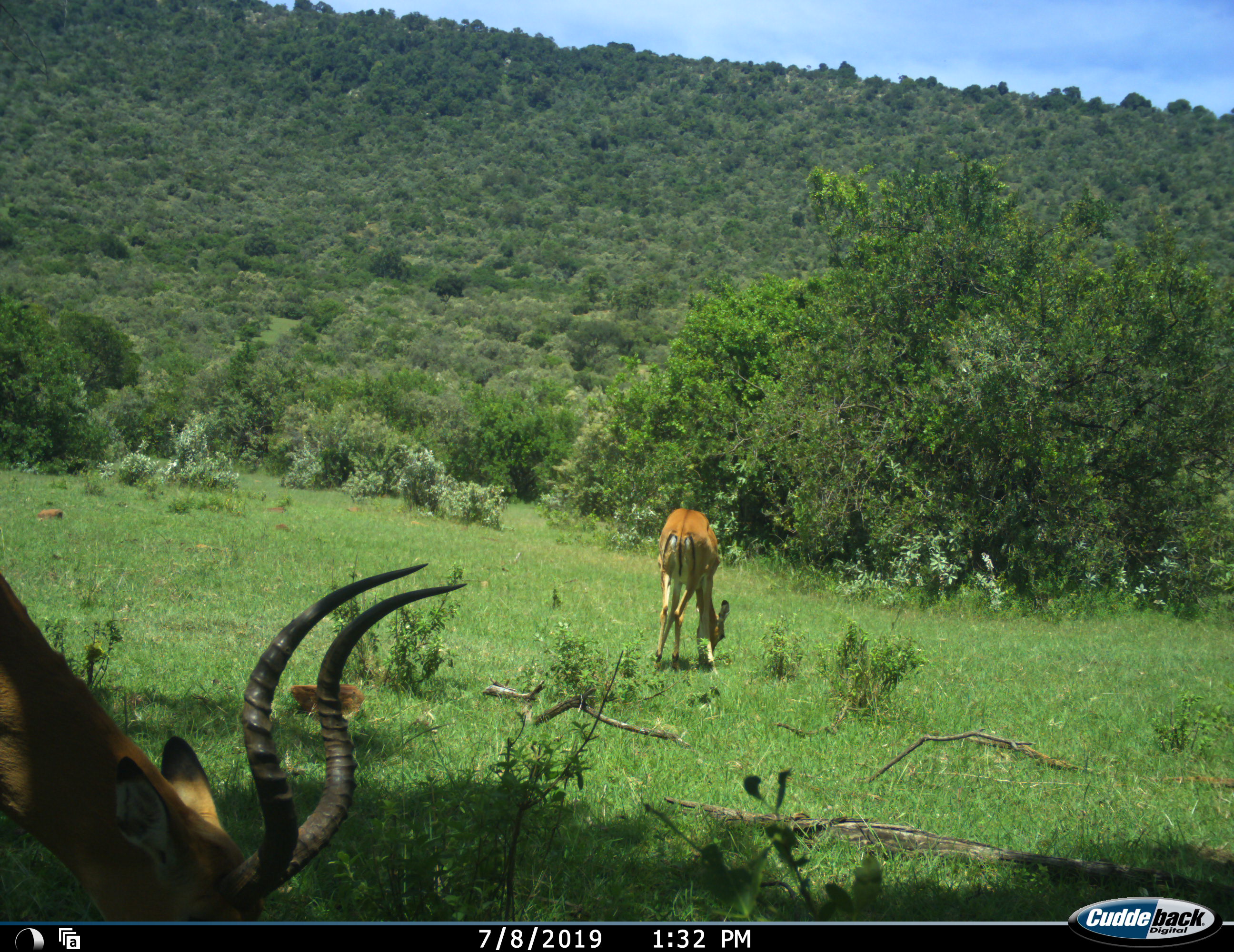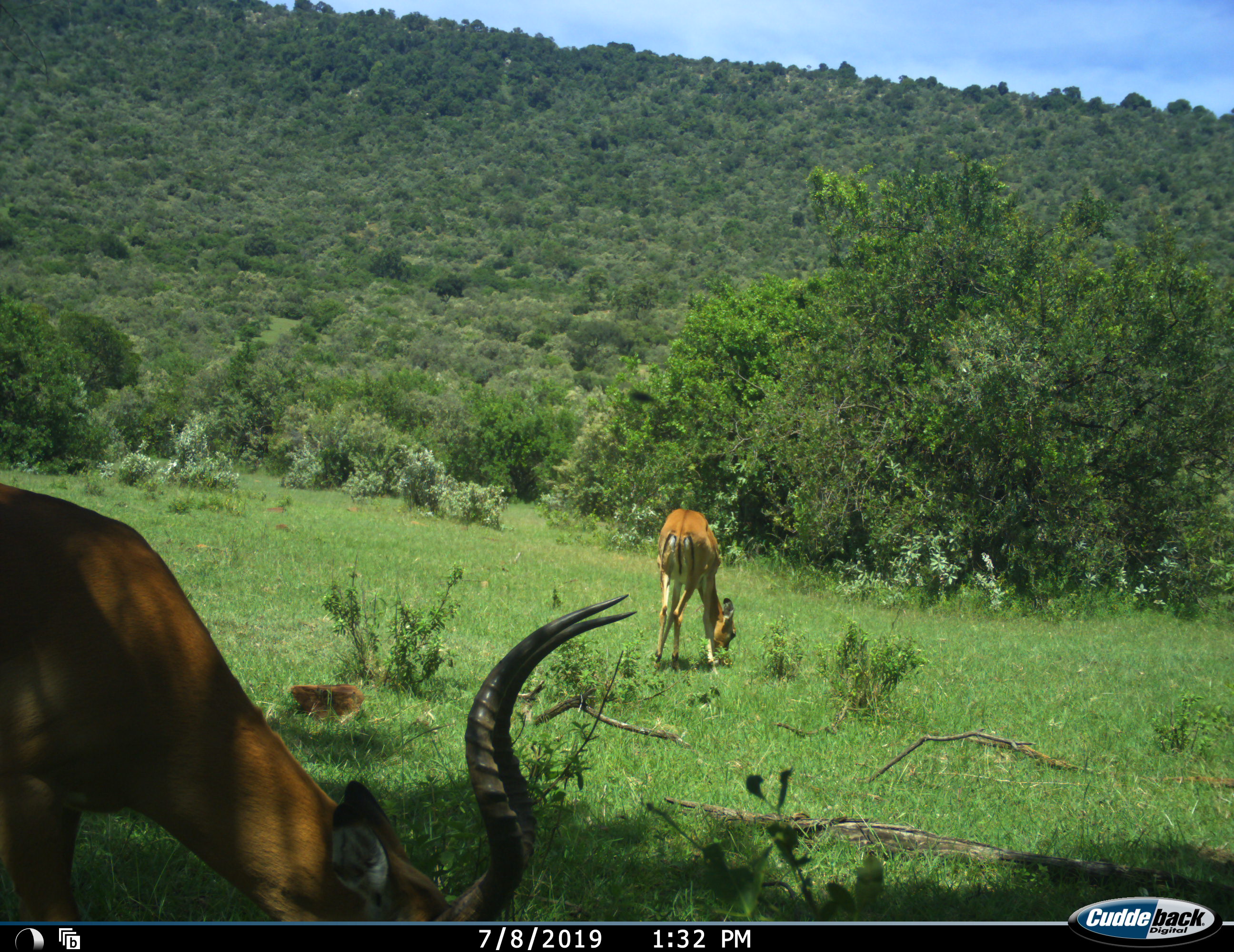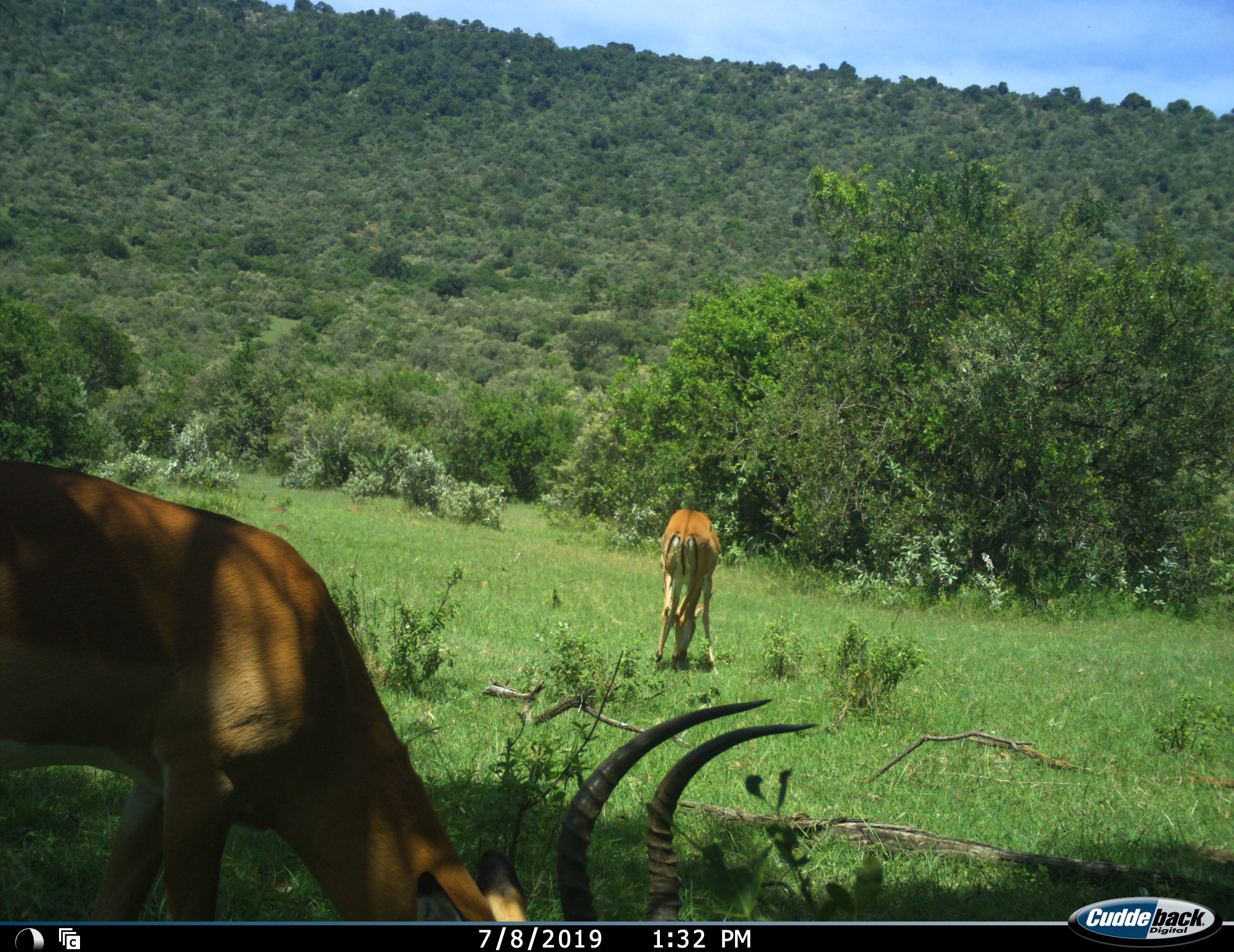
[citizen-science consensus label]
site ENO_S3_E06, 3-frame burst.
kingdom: Animalia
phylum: Chordata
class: Mammalia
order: Artiodactyla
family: Bovidae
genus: Aepyceros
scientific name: Aepyceros melampus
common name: impala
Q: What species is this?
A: Impala (Aepyceros melampus).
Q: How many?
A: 2.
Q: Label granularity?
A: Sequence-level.